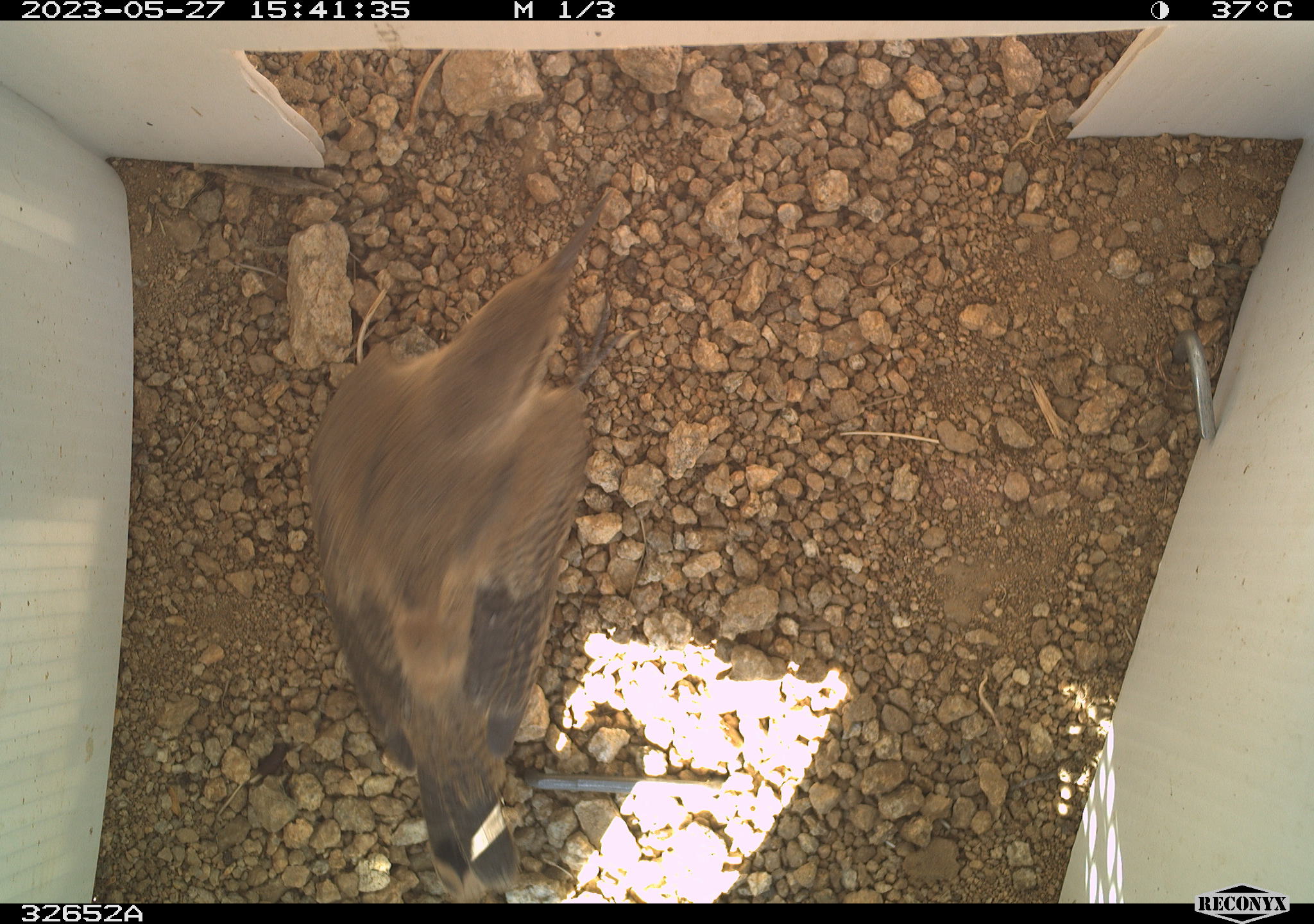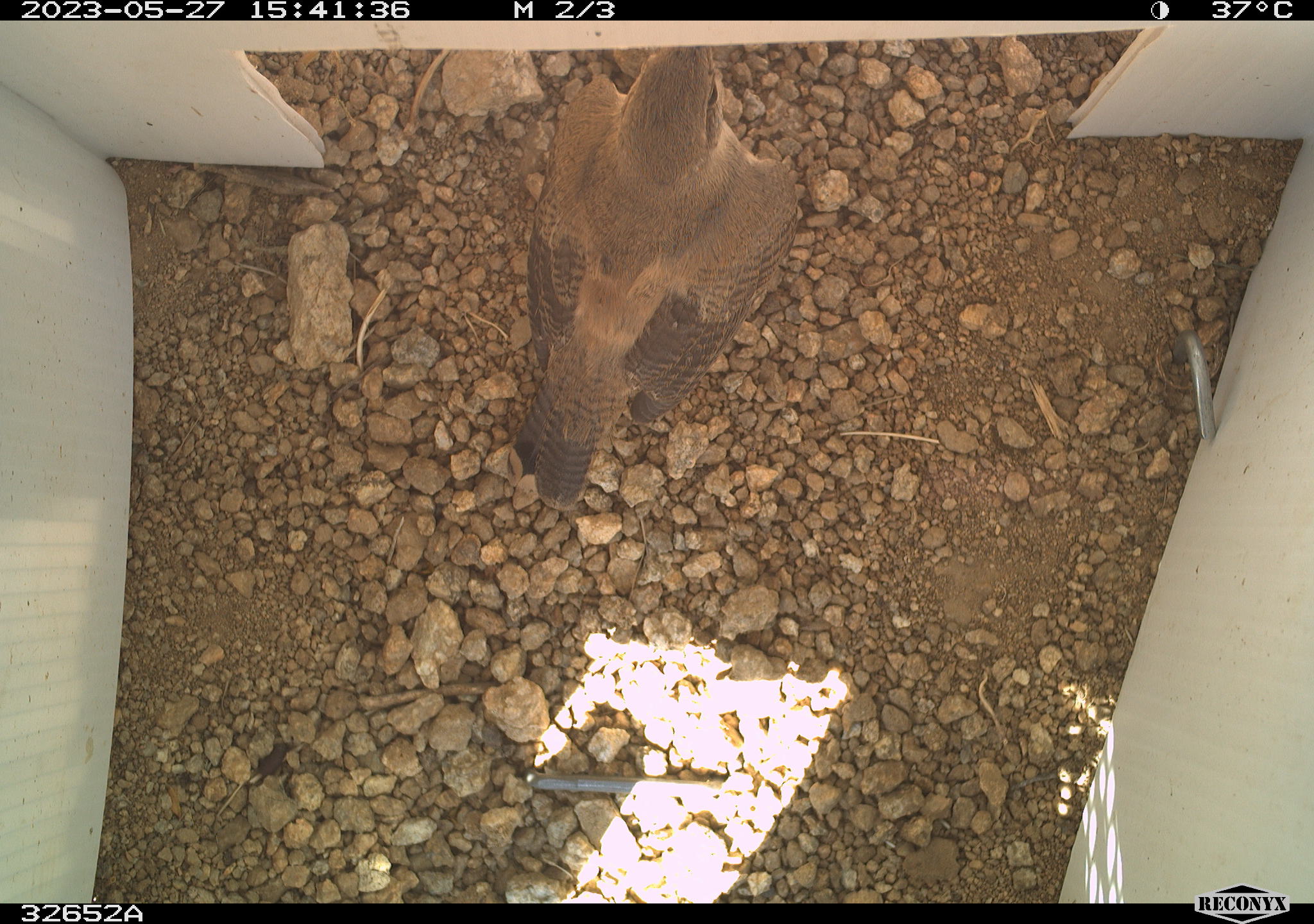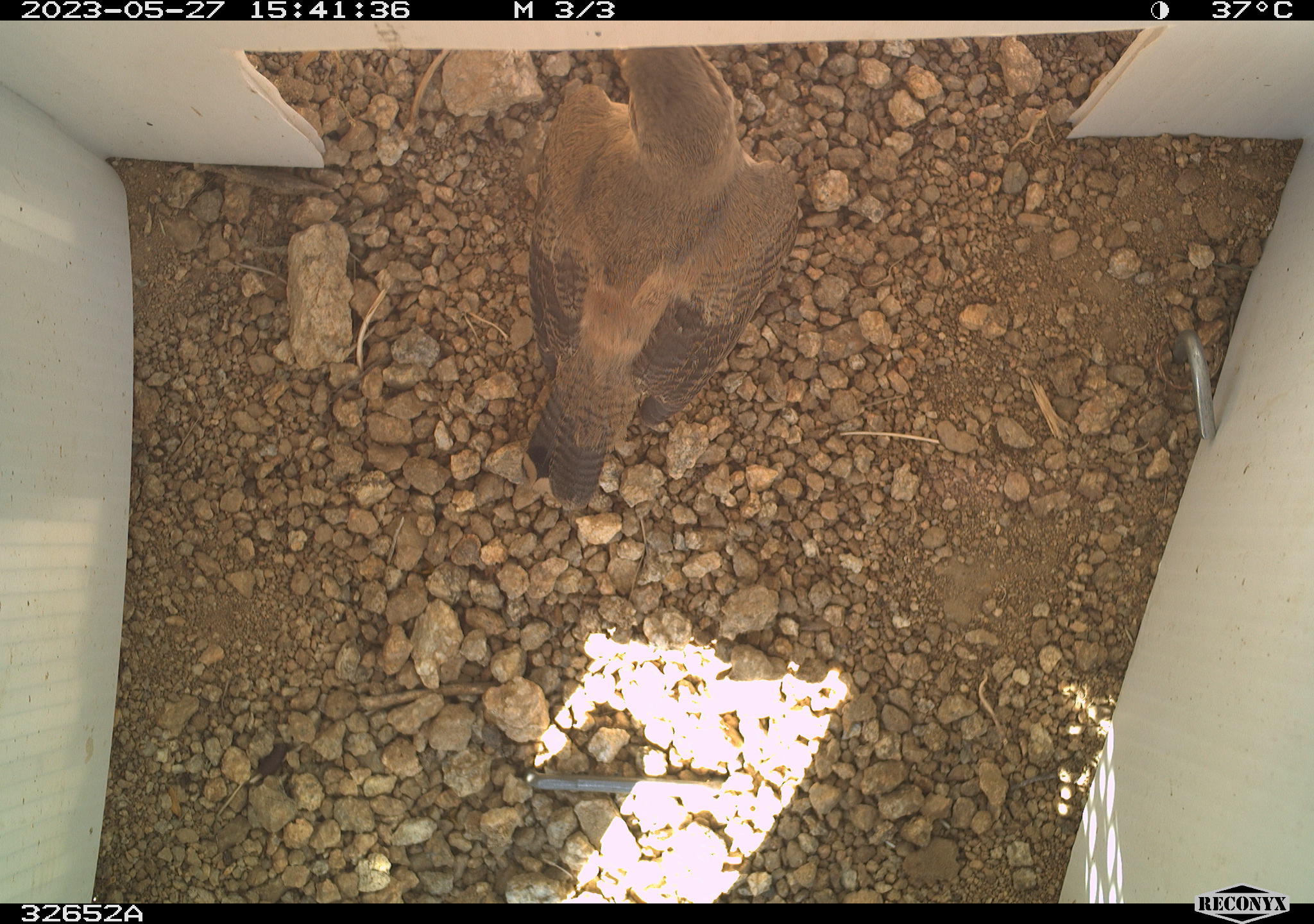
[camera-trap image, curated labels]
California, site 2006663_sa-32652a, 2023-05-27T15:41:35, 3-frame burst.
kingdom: Animalia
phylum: Chordata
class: Aves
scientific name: Aves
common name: bird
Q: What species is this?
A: Bird (Aves).